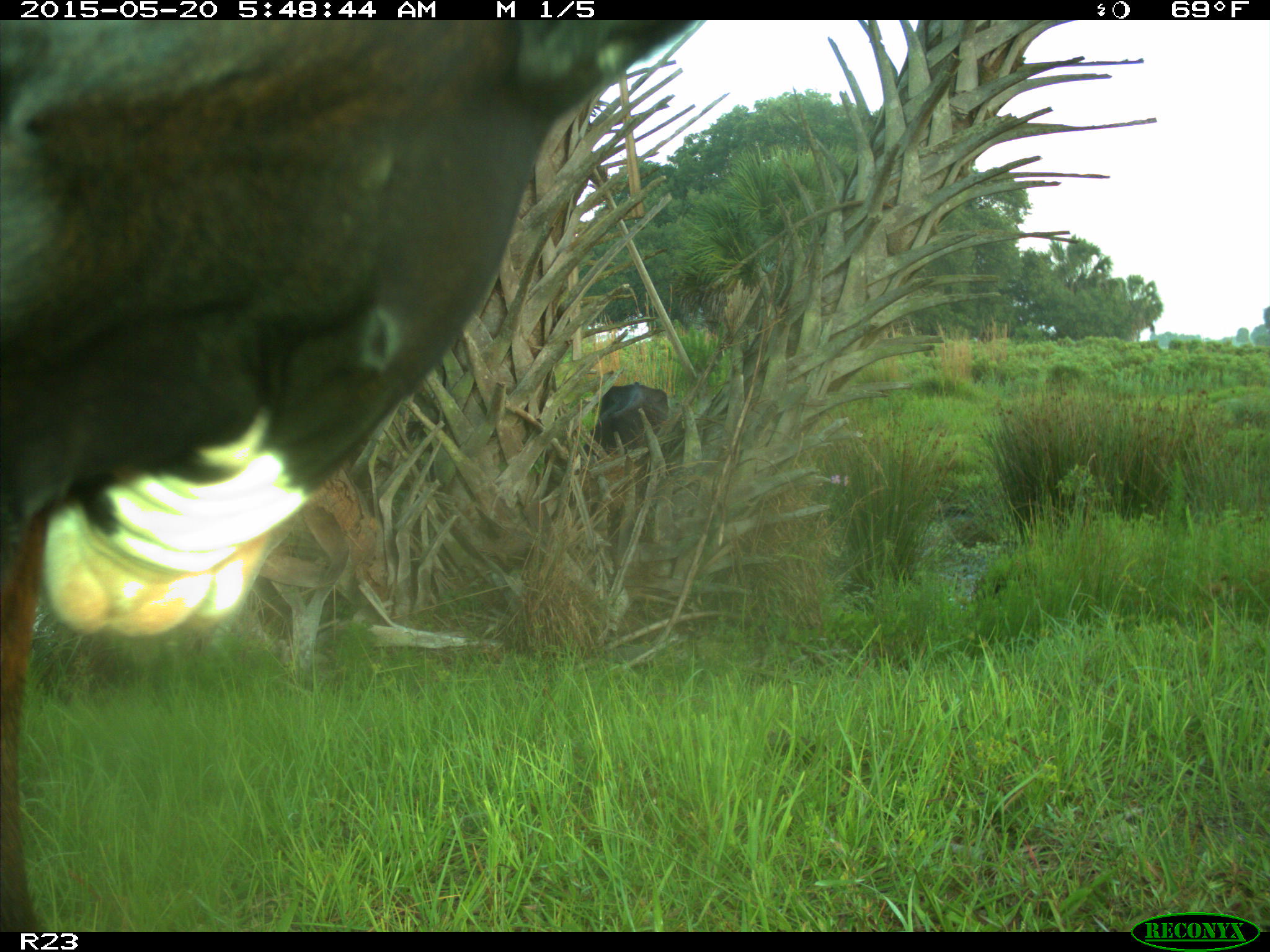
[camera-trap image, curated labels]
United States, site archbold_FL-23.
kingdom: Animalia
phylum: Chordata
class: Mammalia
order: Artiodactyla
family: Bovidae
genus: Bos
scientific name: Bos taurus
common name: domestic cow